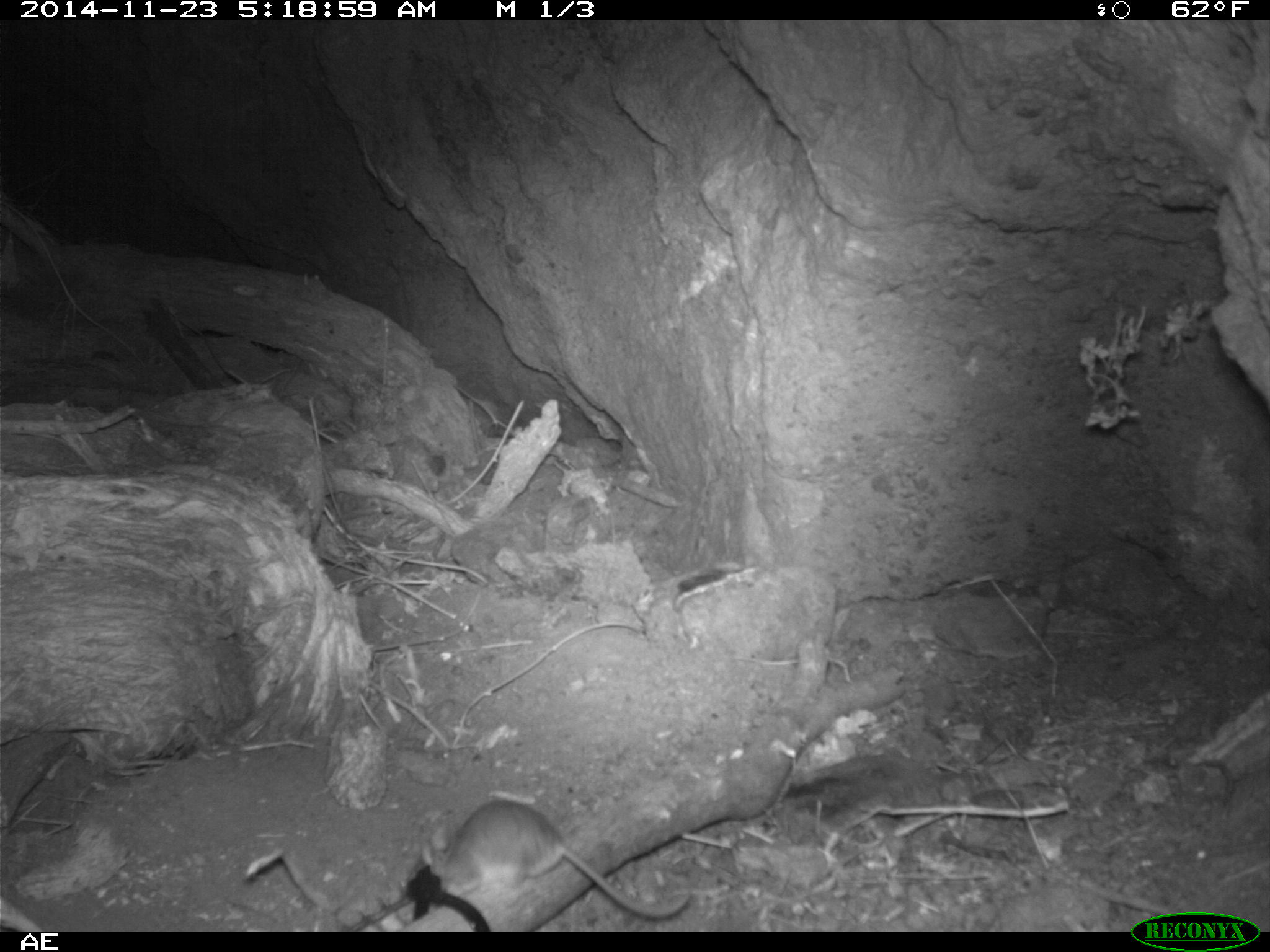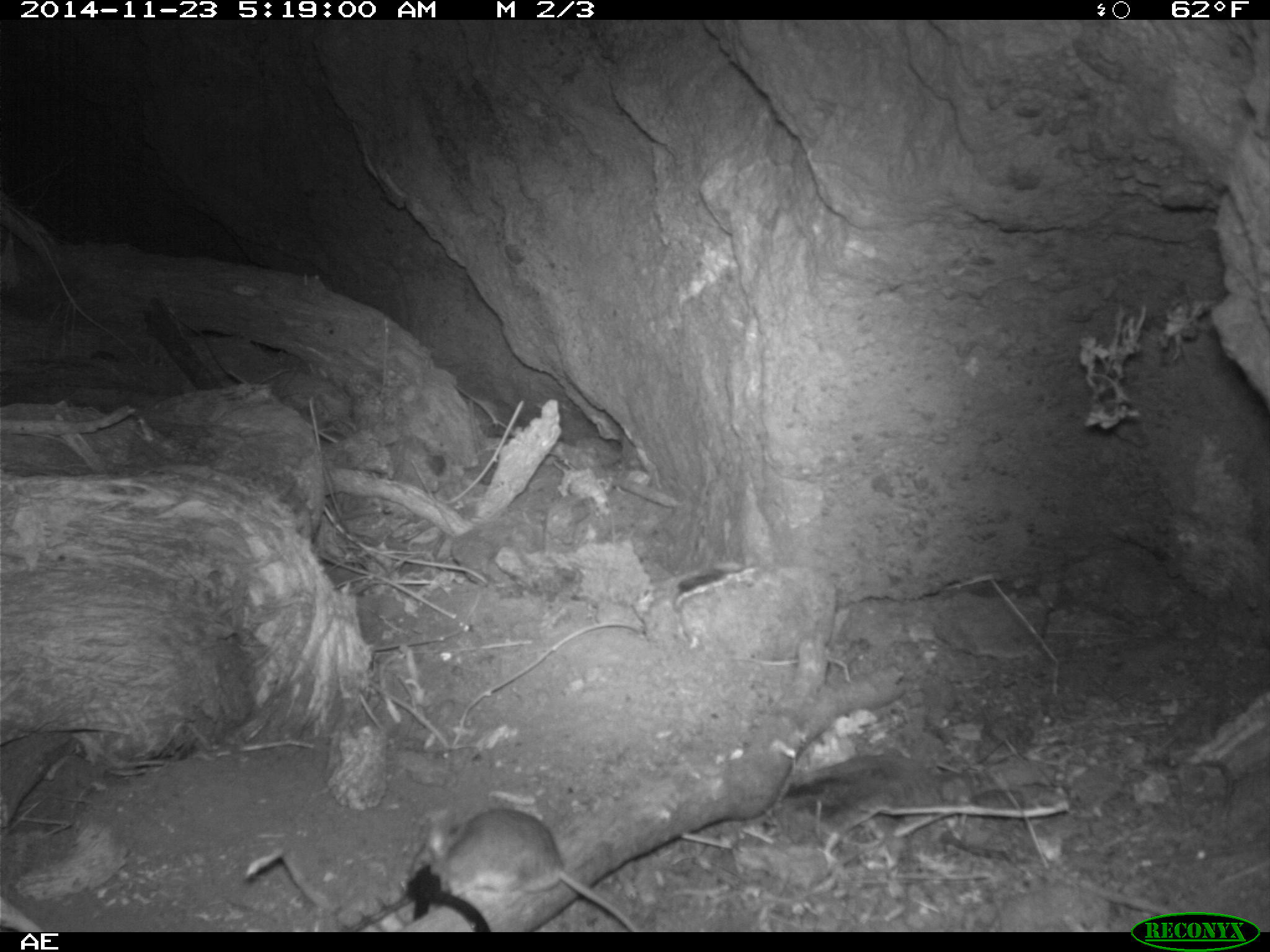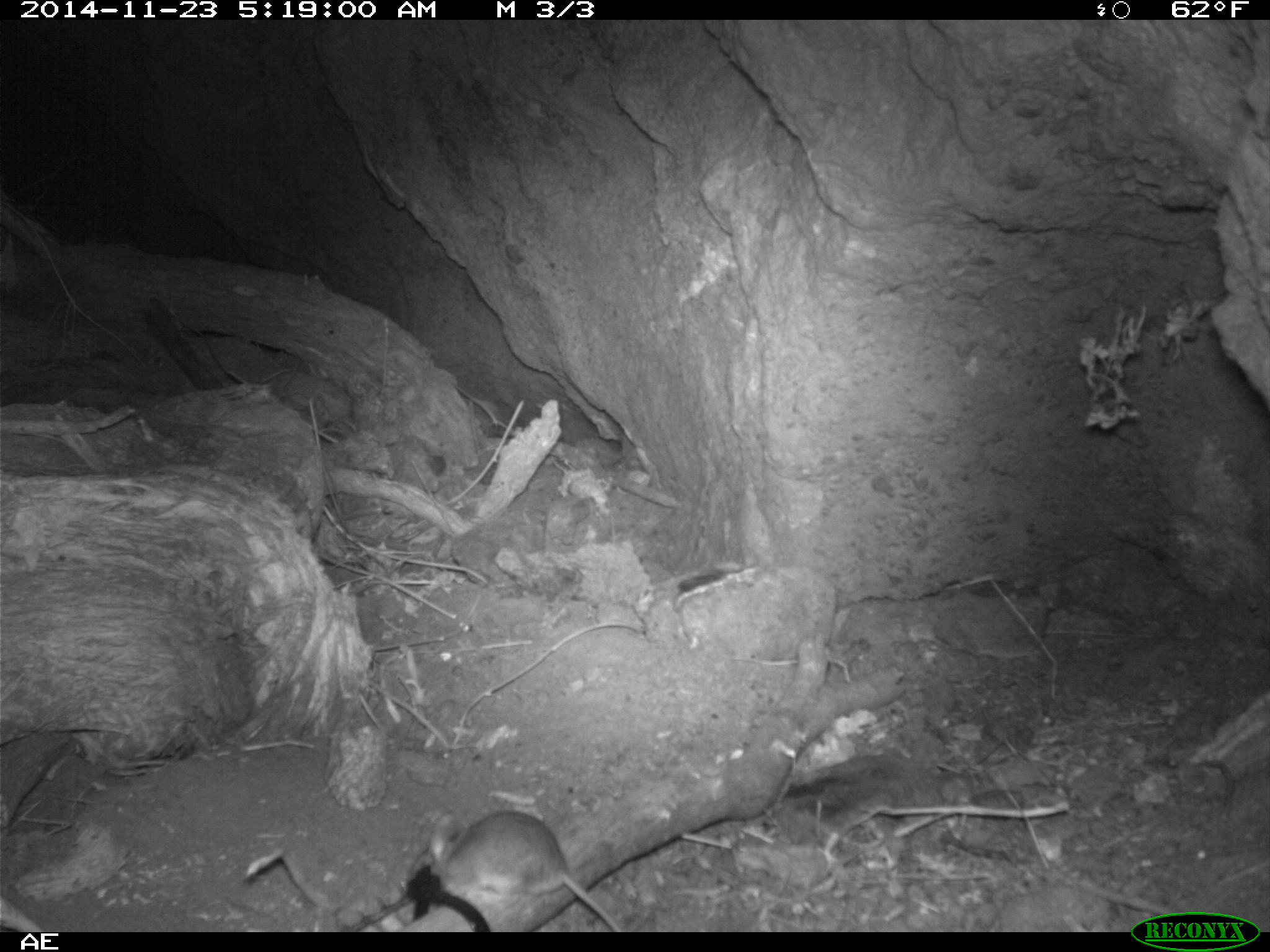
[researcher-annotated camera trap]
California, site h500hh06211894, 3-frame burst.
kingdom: Animalia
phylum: Chordata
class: Mammalia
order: Rodentia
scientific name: Rodentia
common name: rodent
Rodent (Rodentia).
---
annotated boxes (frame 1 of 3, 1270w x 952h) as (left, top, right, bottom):
rodent: (419, 799, 691, 920)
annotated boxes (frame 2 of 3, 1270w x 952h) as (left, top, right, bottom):
rodent: (422, 807, 639, 932)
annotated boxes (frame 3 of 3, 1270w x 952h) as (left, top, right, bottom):
rodent: (427, 809, 624, 932)